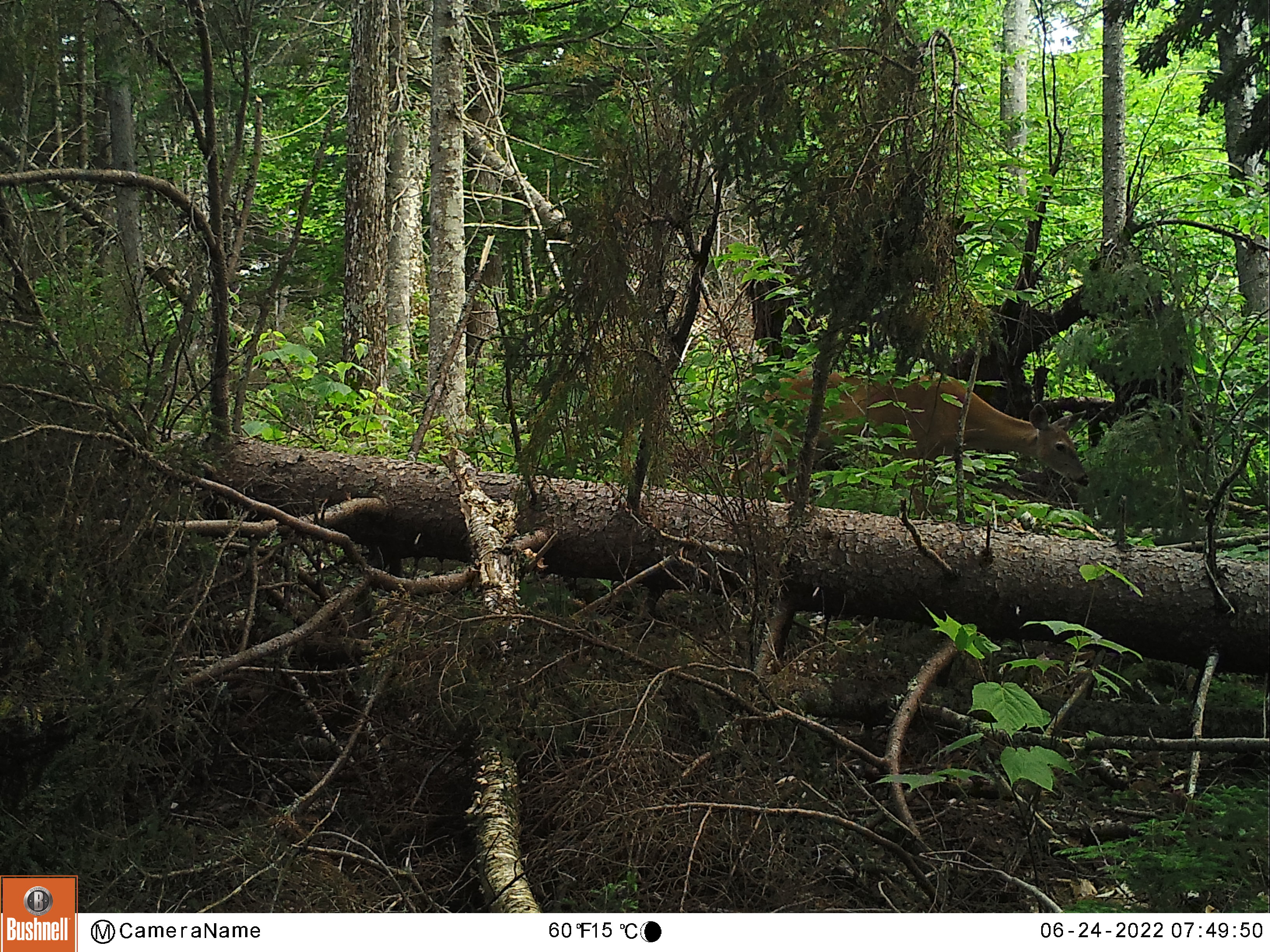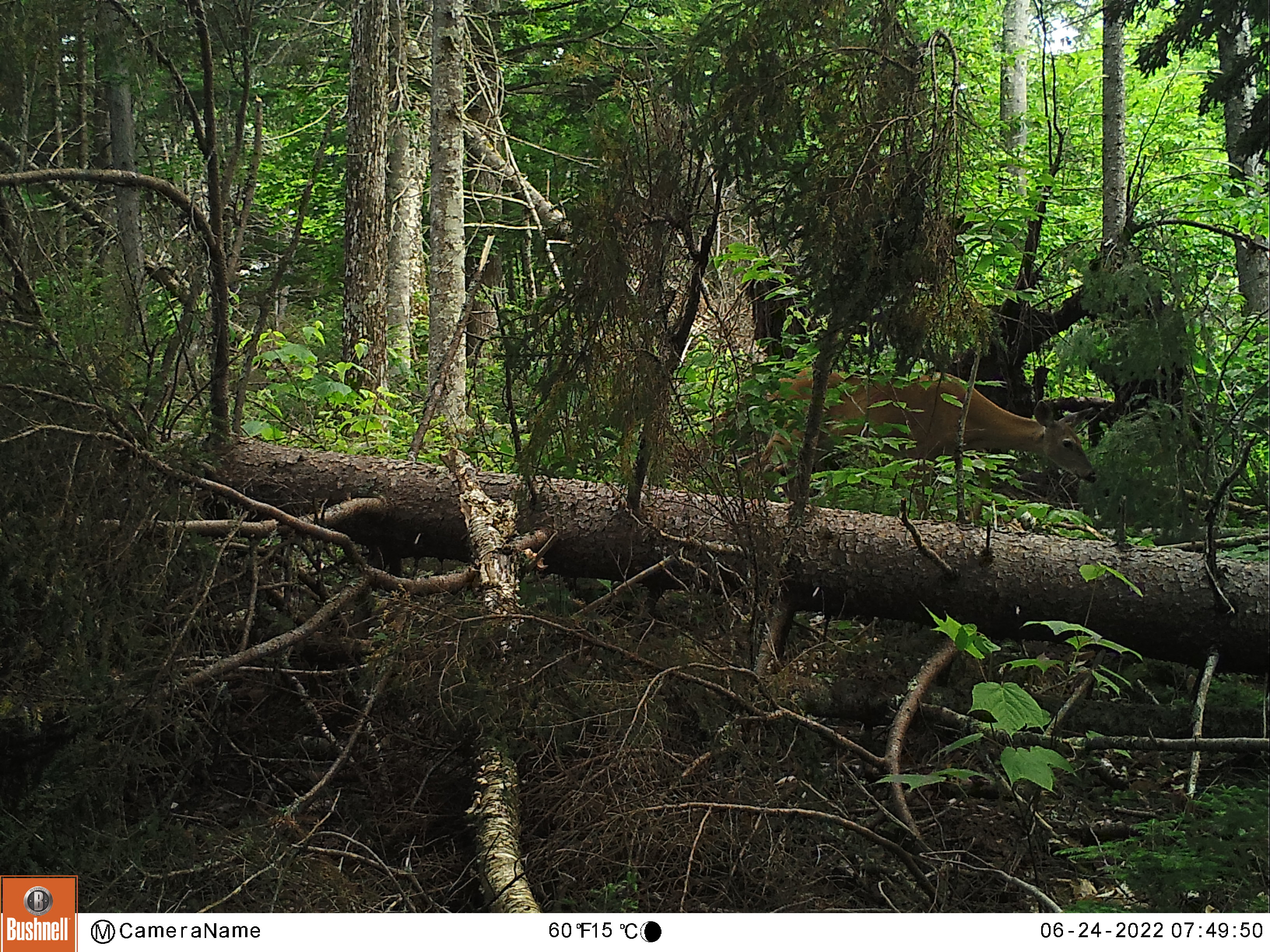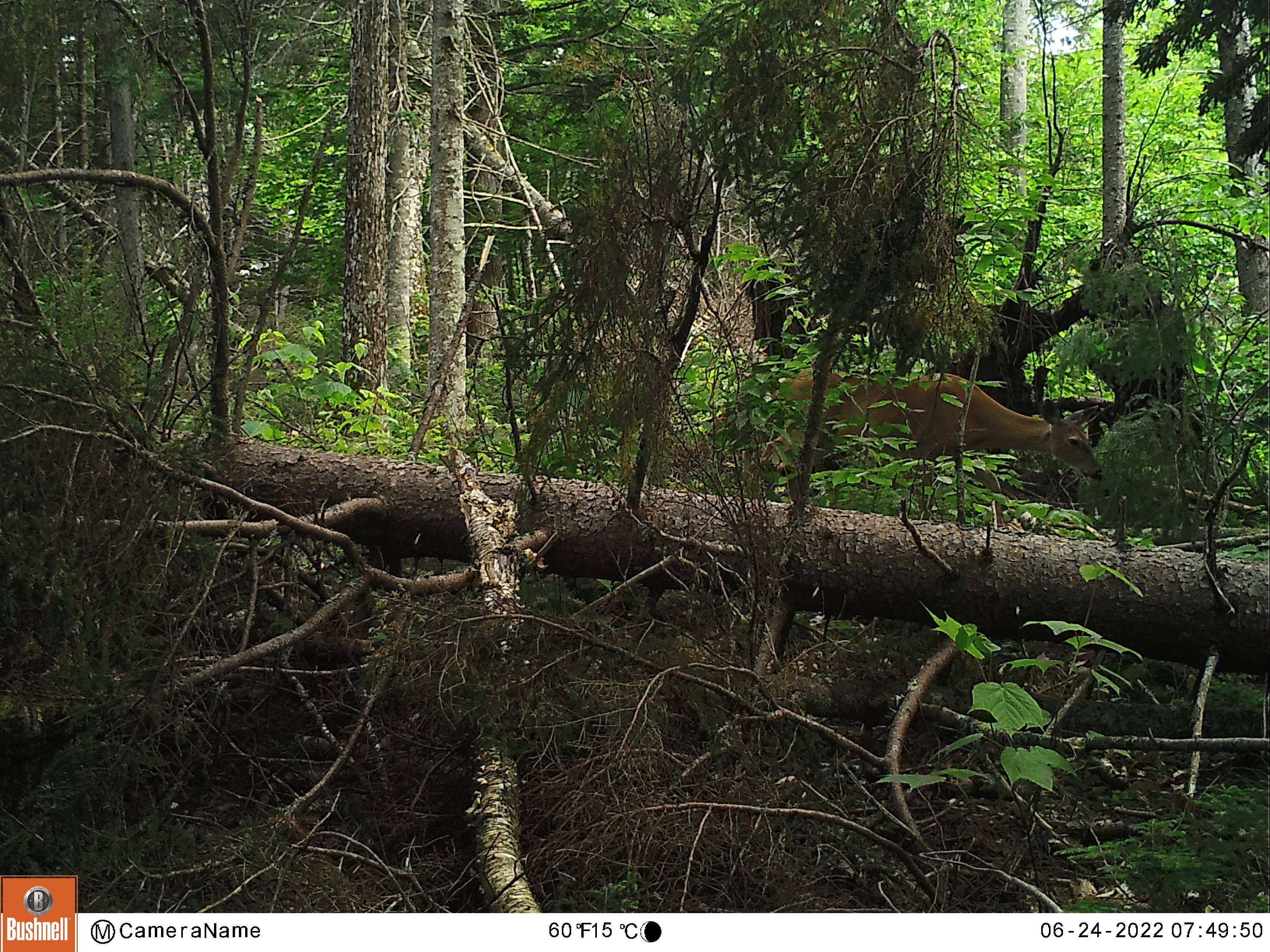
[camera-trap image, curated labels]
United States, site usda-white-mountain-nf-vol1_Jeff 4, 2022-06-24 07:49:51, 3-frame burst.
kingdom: Animalia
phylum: Chordata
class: Mammalia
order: Artiodactyla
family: Cervidae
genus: Odocoileus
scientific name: Odocoileus virginianus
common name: white-tailed deer